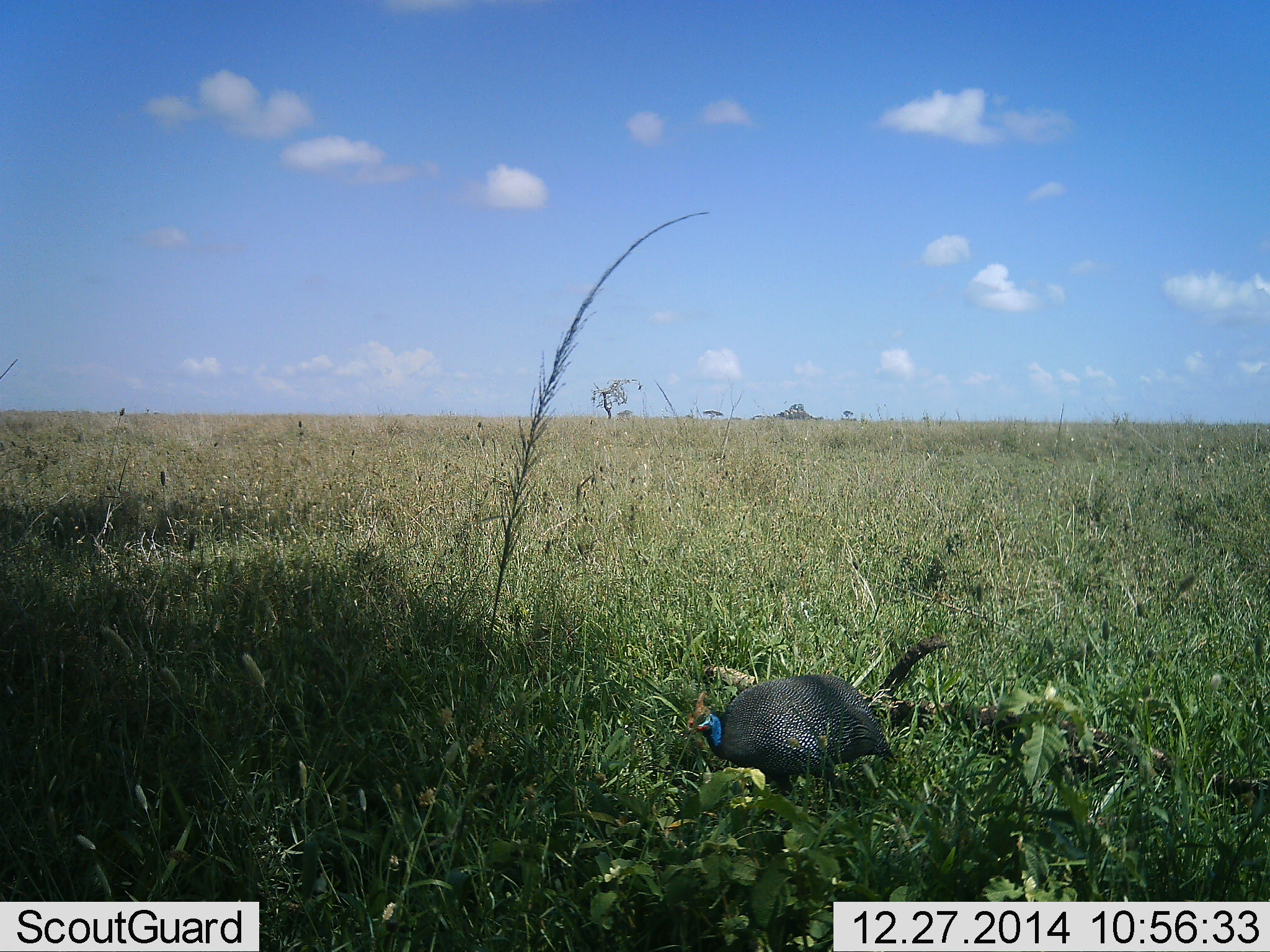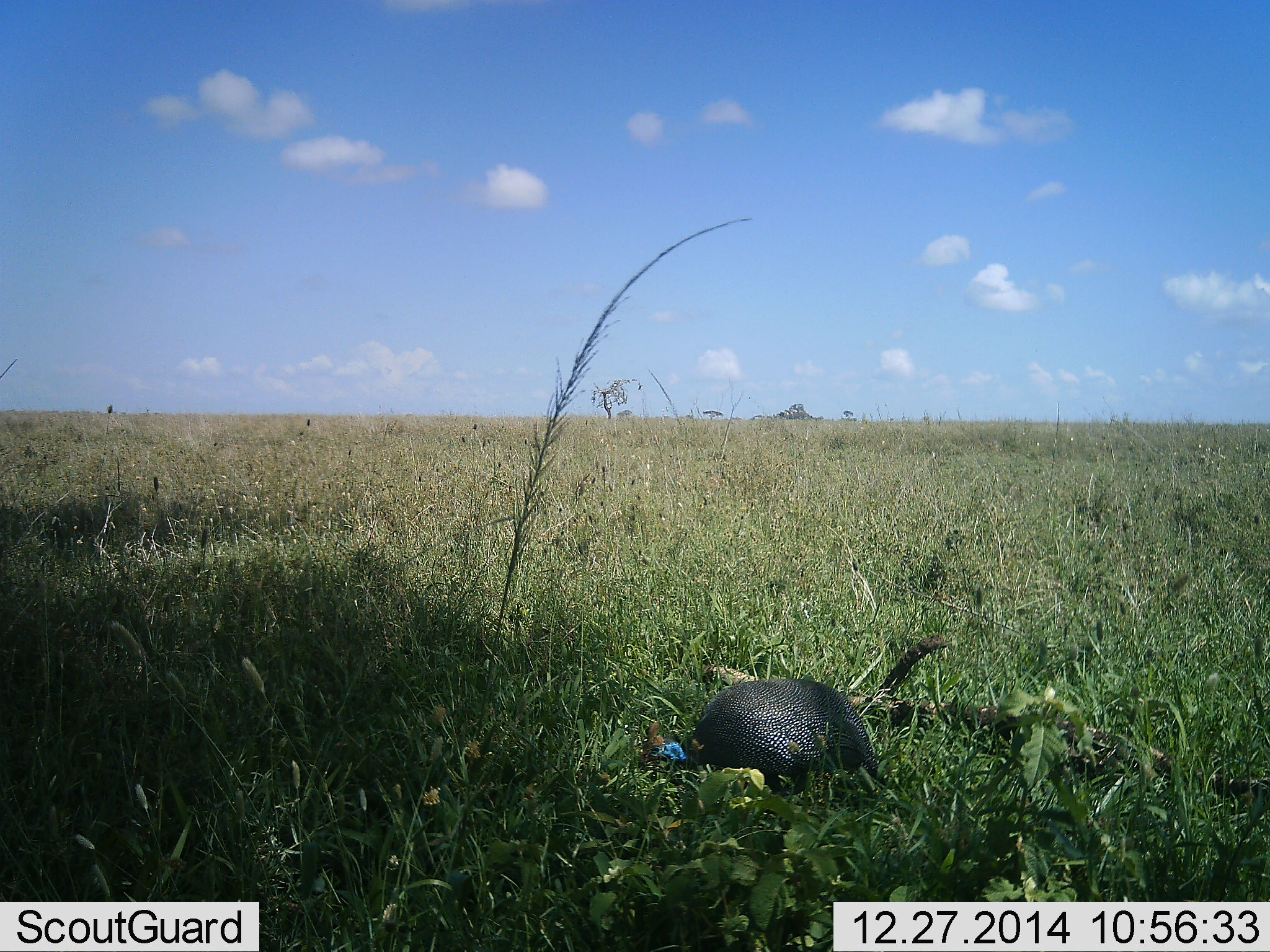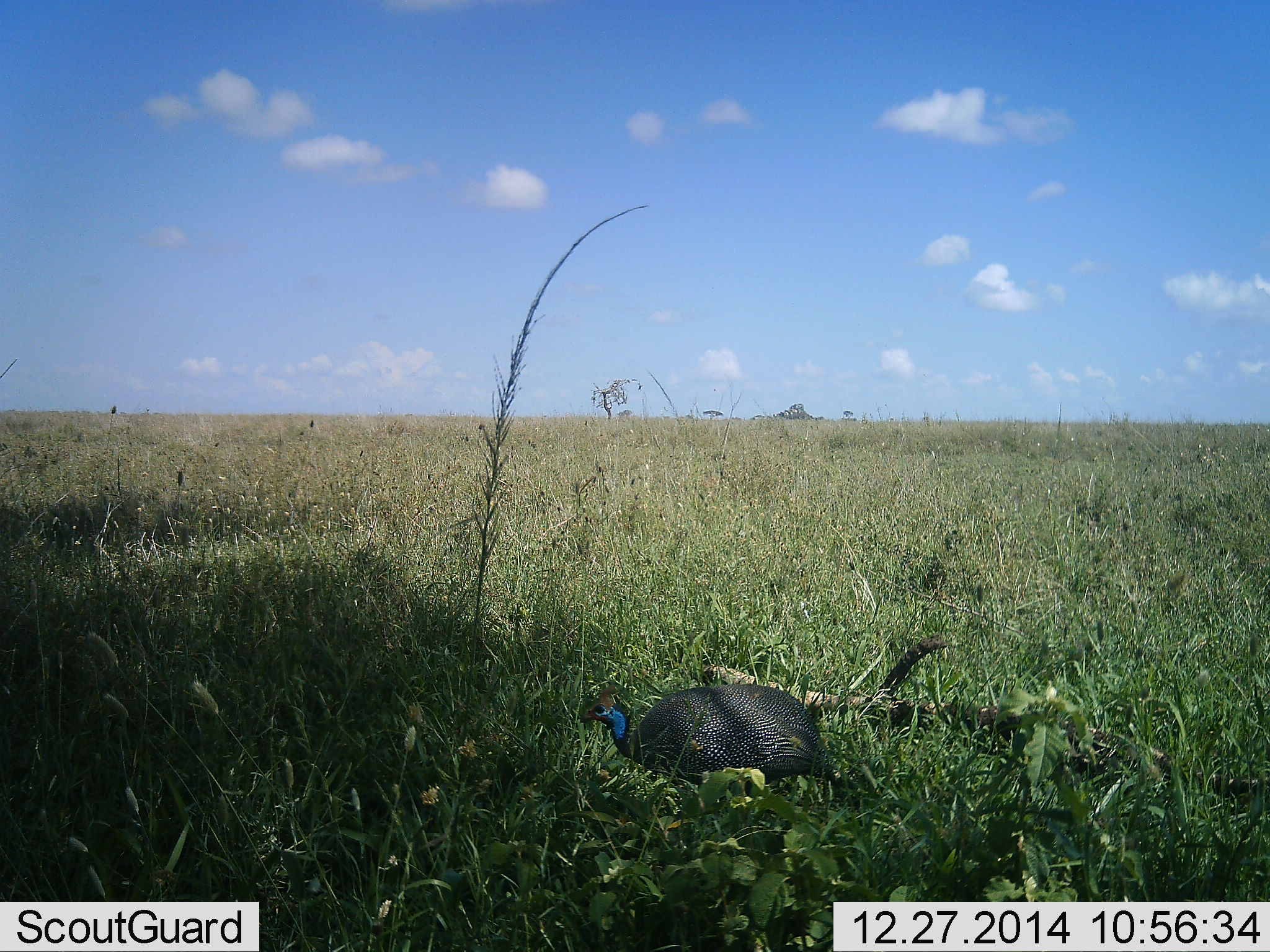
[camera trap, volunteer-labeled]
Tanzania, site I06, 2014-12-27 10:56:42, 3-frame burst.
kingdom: Animalia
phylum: Chordata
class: Aves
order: Galliformes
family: Numididae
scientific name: Numididae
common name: guinea fowl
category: guineafowl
Guineafowl (guinea fowl) (Numididae), count 1. Behavior (volunteer vote fractions): standing 0%, resting 0%, moving 70%, interacting 0%. Young present (vote fraction): 0%. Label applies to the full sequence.